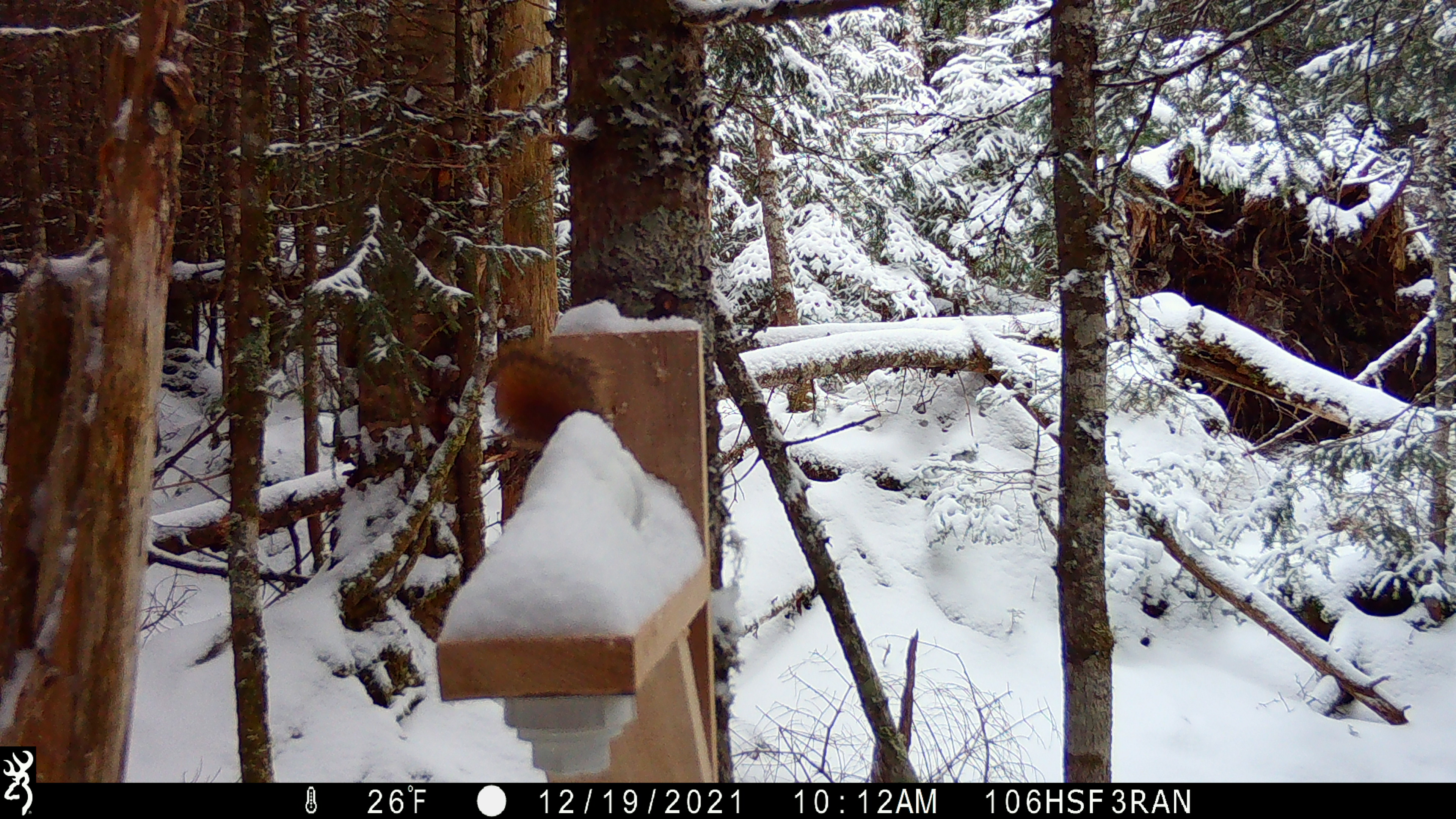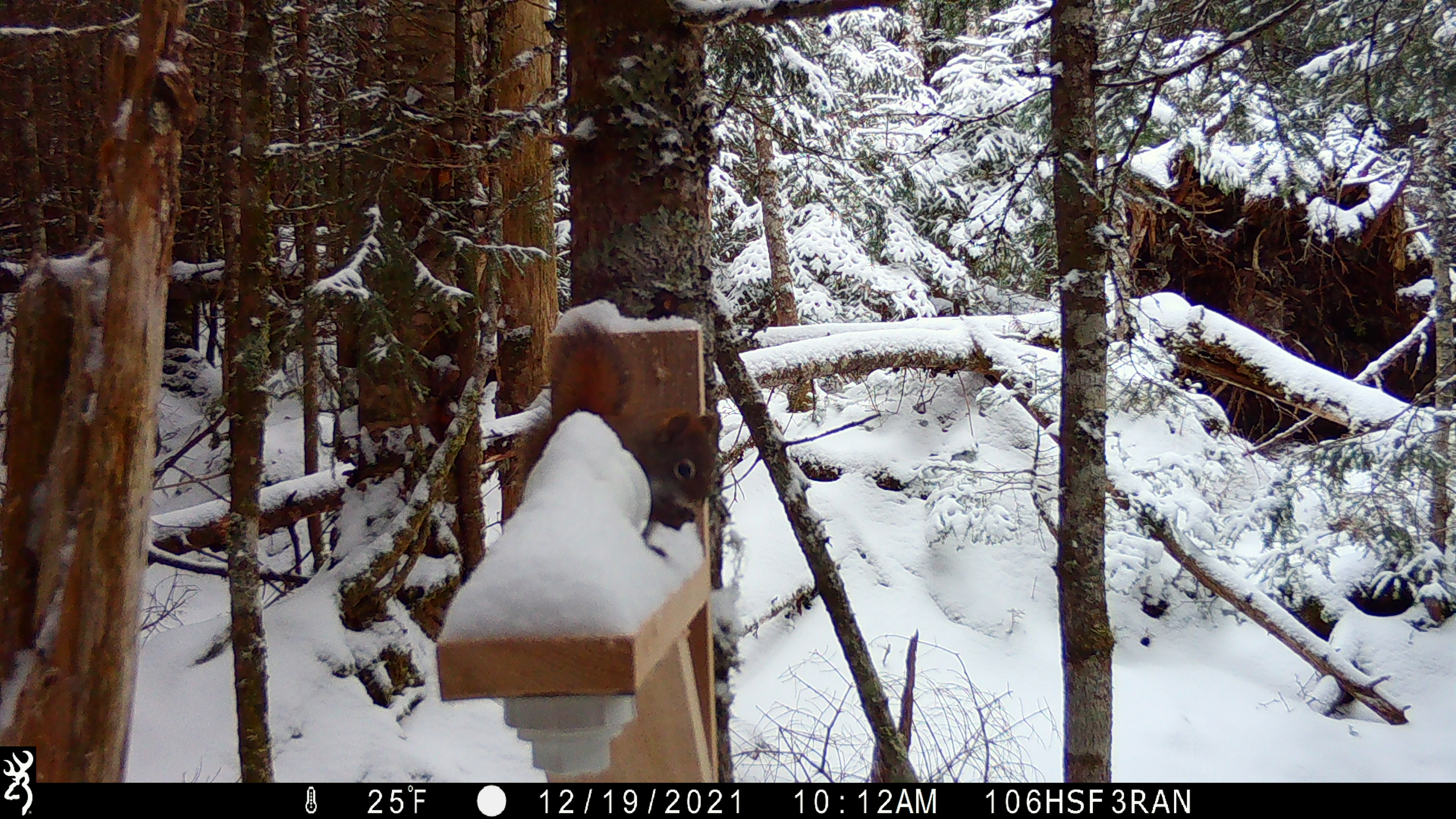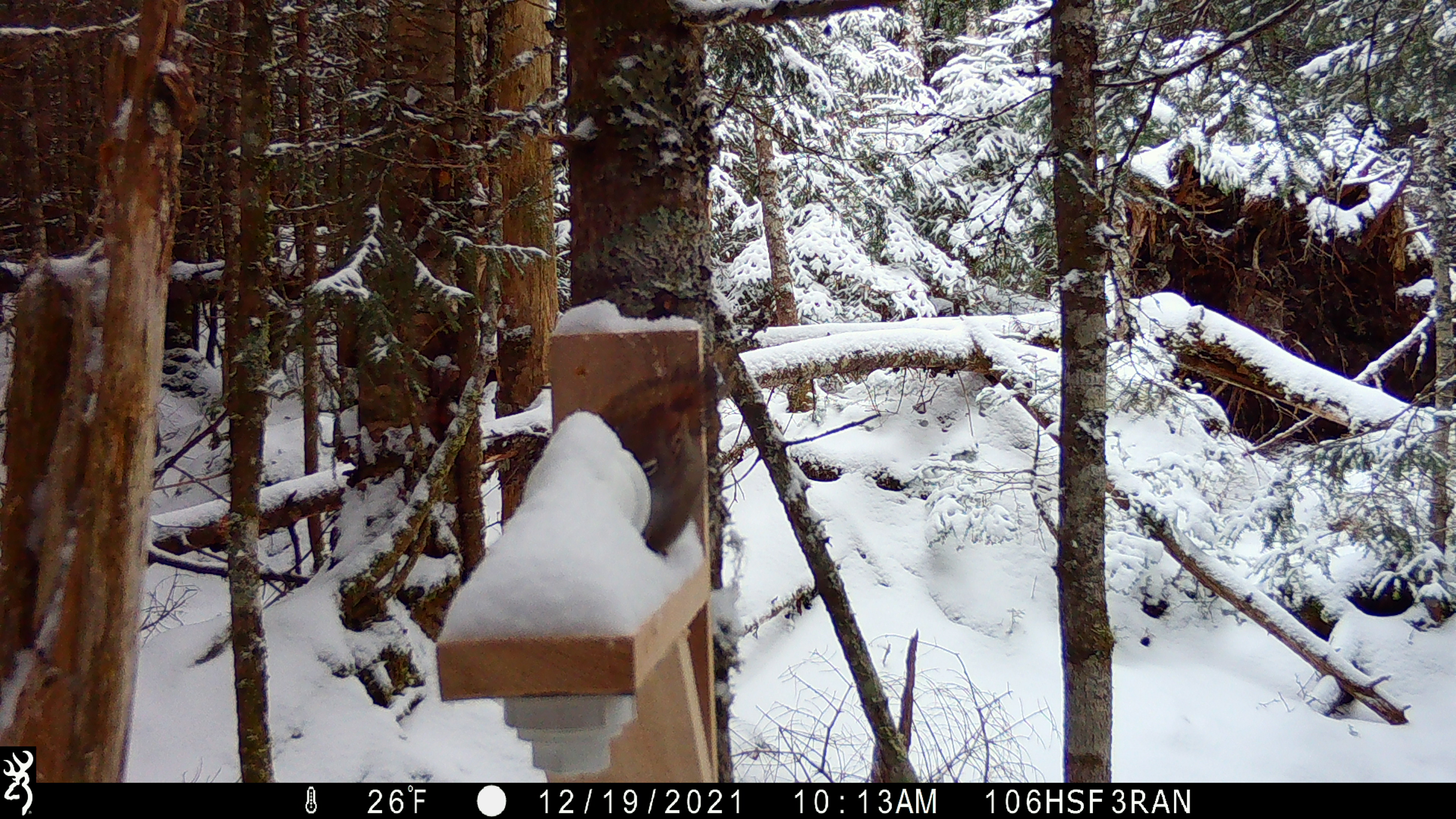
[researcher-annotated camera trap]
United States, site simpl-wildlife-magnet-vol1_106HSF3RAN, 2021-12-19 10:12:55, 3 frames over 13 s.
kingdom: Animalia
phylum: Chordata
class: Mammalia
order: Rodentia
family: Sciuridae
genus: Tamiasciurus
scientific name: Tamiasciurus hudsonicus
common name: red squirrel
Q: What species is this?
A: Red squirrel (Tamiasciurus hudsonicus).